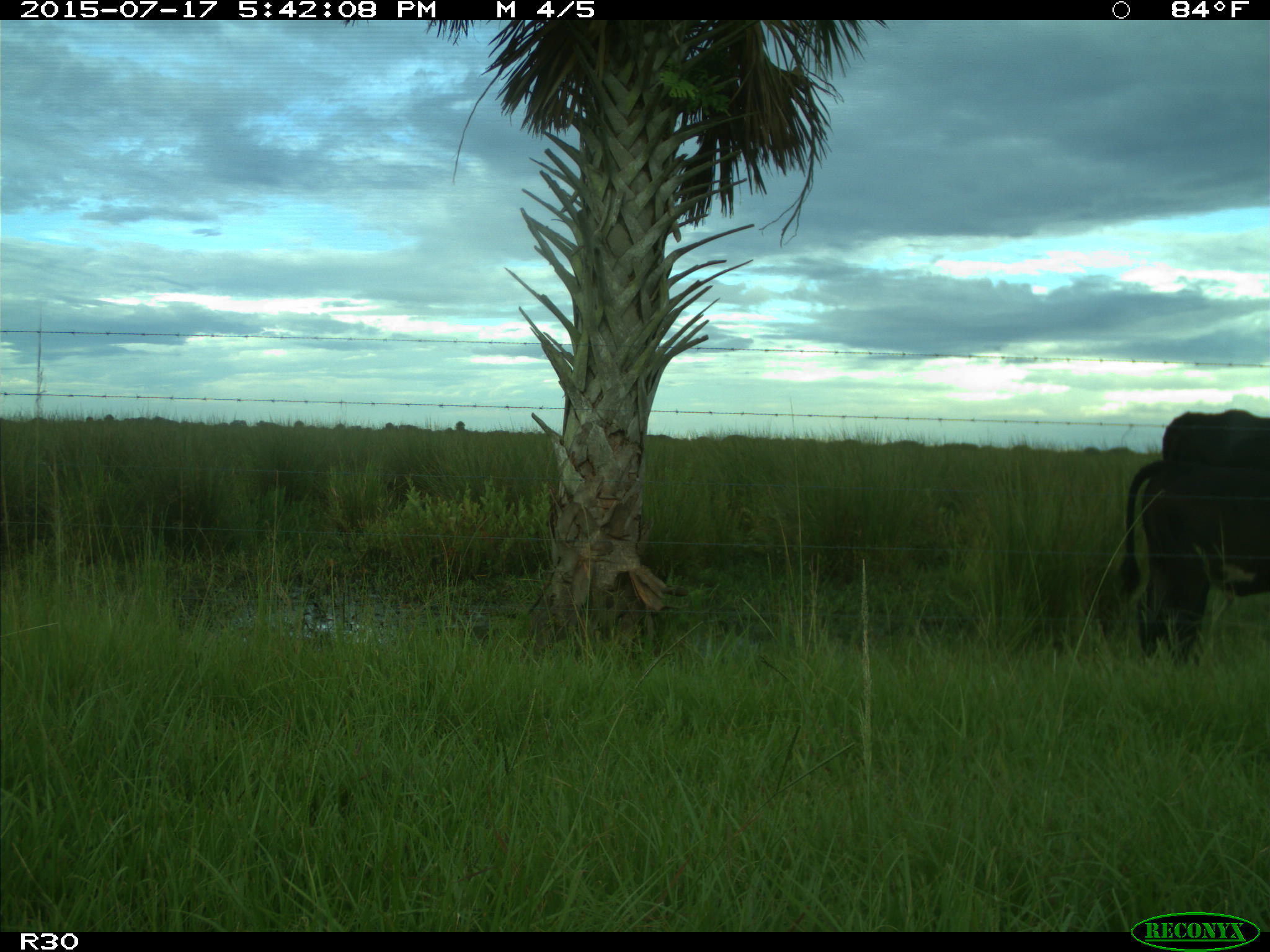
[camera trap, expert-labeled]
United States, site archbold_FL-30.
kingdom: Animalia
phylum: Chordata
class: Mammalia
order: Artiodactyla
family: Bovidae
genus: Bos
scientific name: Bos taurus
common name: domestic cow